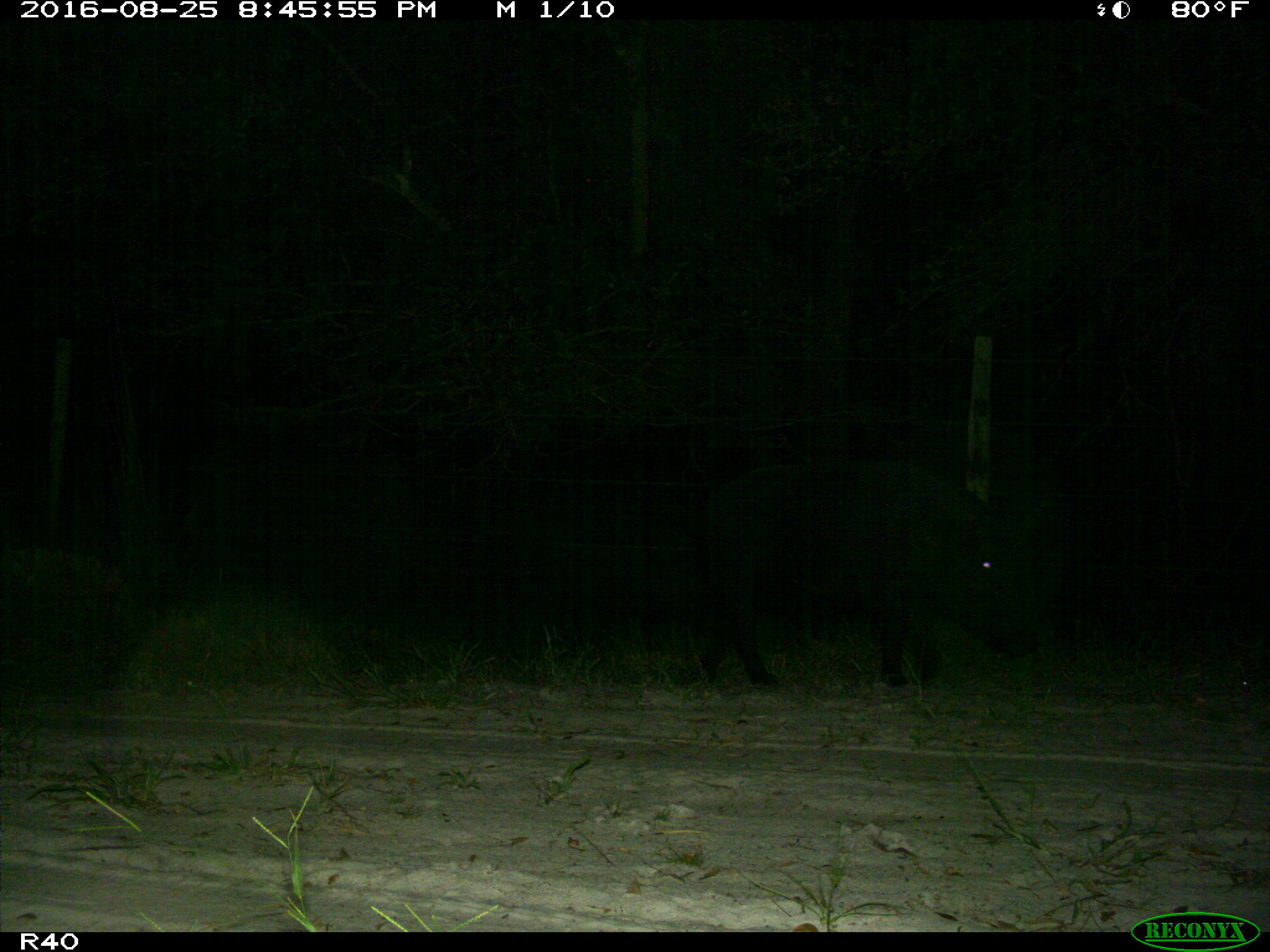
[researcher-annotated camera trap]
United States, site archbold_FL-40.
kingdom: Animalia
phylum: Chordata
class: Mammalia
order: Artiodactyla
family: Suidae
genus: Sus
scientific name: Sus scrofa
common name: wild boar